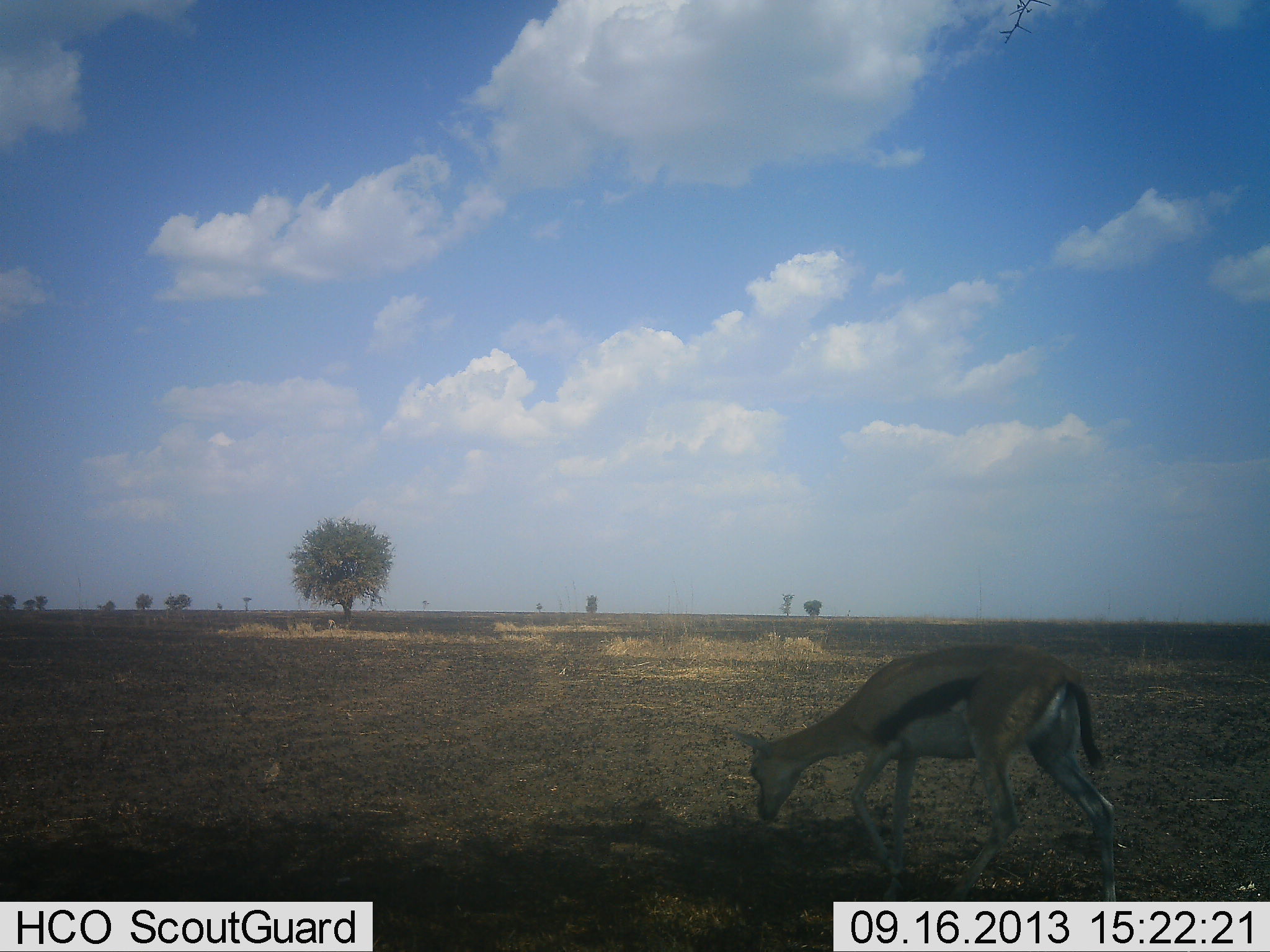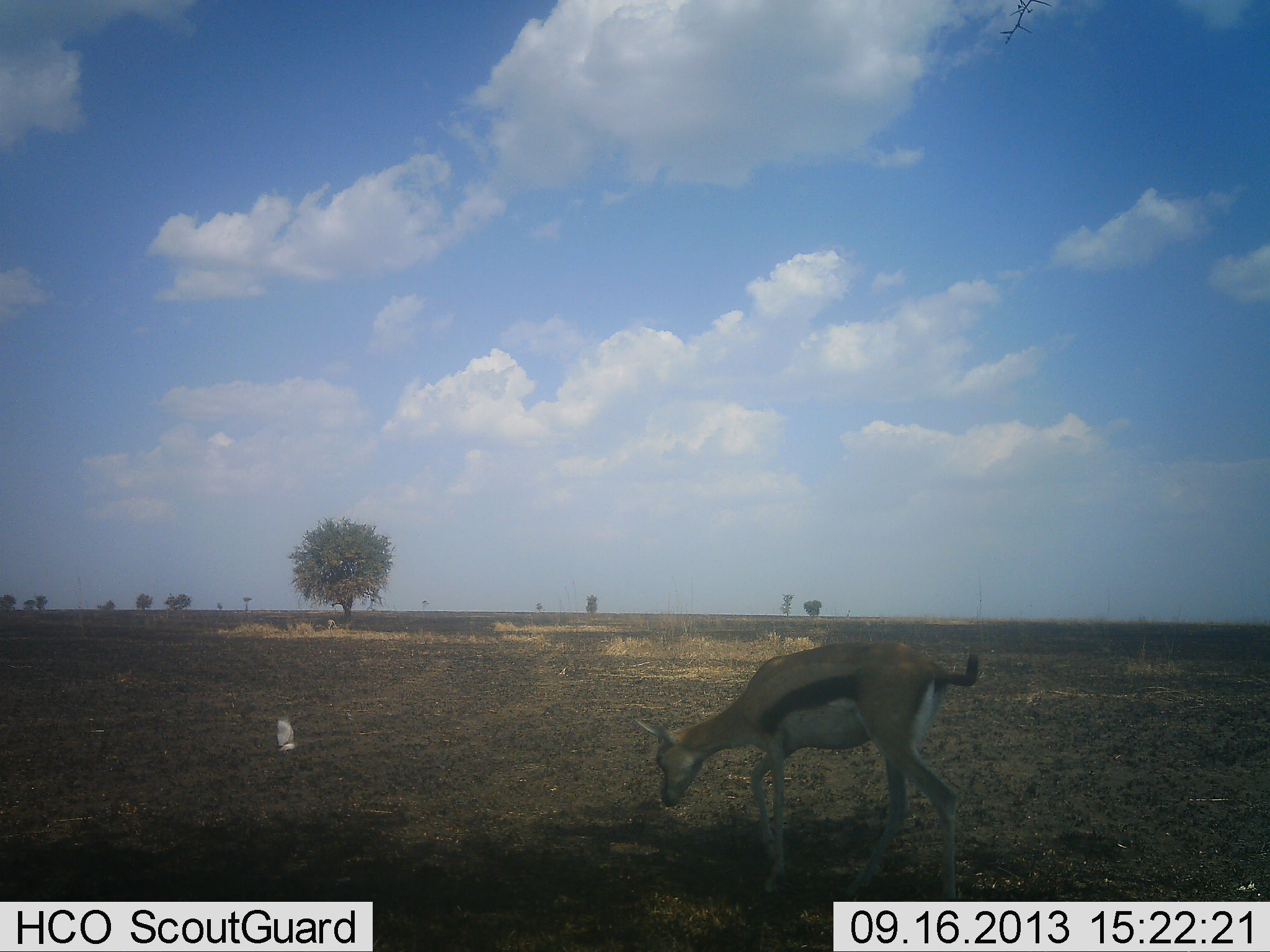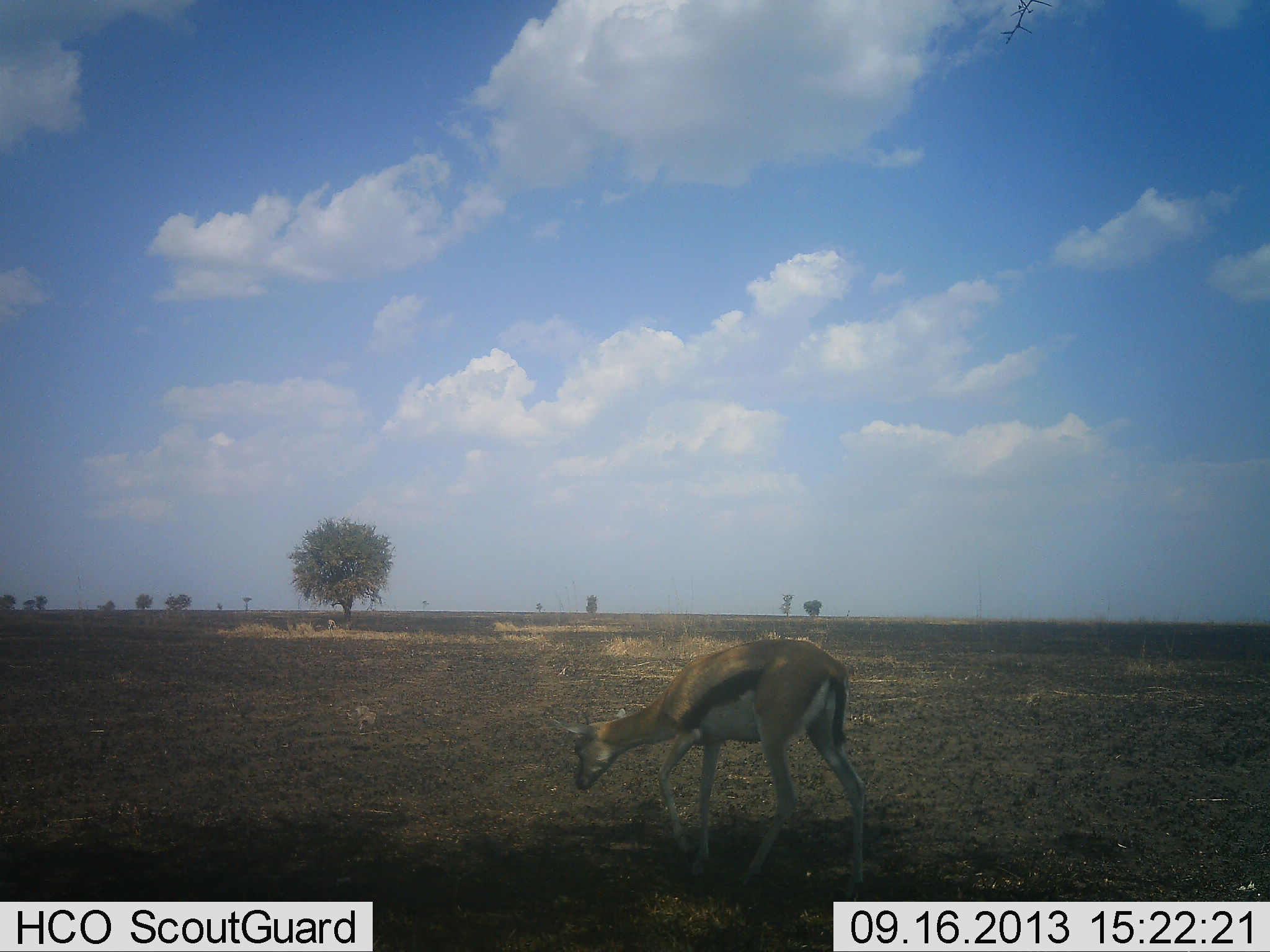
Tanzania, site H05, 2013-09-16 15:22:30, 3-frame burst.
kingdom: Animalia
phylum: Chordata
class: Mammalia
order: Artiodactyla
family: Bovidae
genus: Eudorcas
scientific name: Eudorcas thomsonii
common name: thomson's gazelle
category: gazellethomsons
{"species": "gazellethomsons (thomson's gazelle) (Eudorcas thomsonii)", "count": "1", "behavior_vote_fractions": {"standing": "19%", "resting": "0%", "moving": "59%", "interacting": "0%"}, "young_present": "3%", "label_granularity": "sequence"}